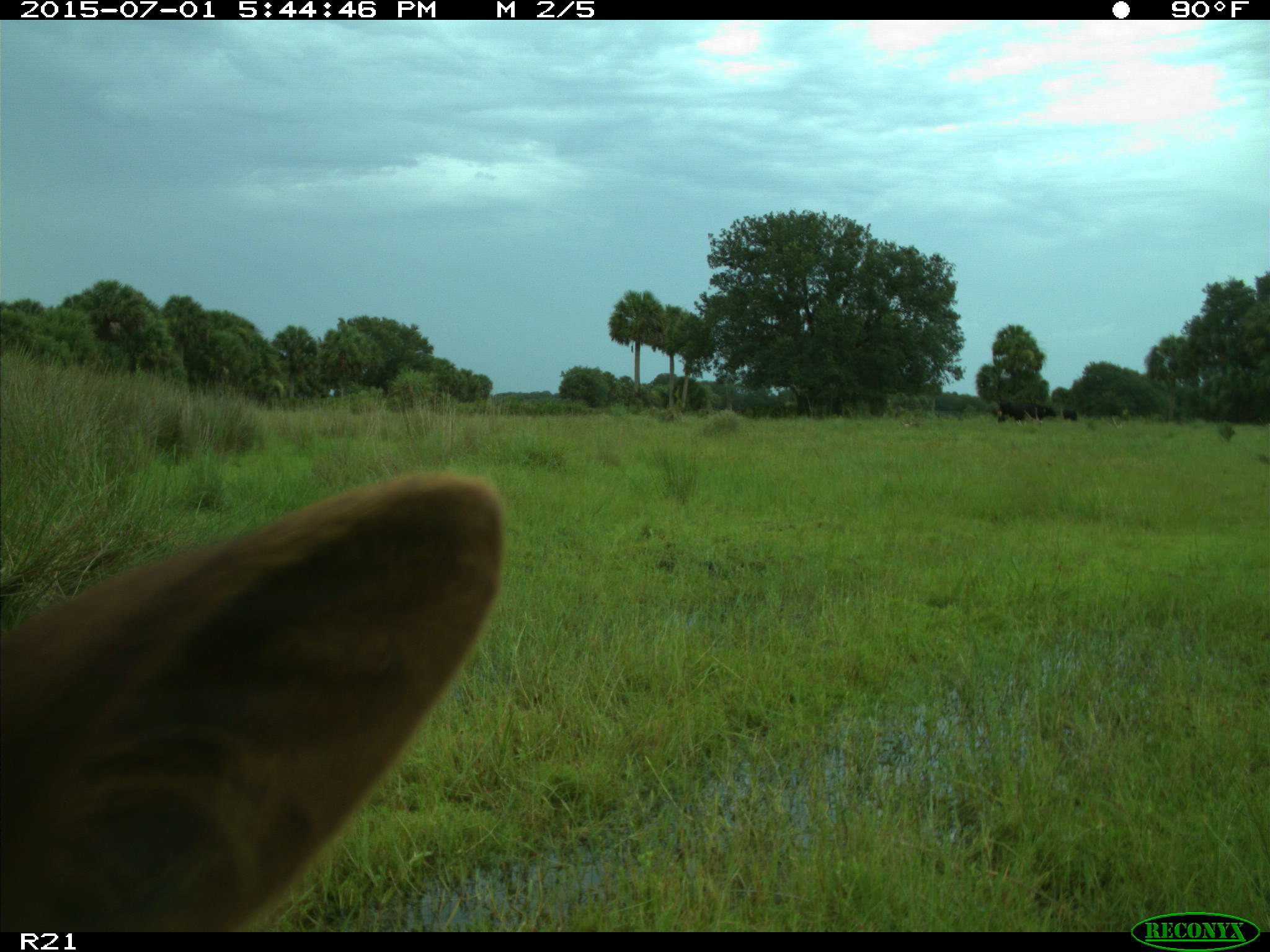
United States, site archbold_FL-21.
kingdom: Animalia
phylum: Chordata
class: Mammalia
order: Artiodactyla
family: Bovidae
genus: Bos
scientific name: Bos taurus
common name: domestic cow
Bos taurus (domestic cow).